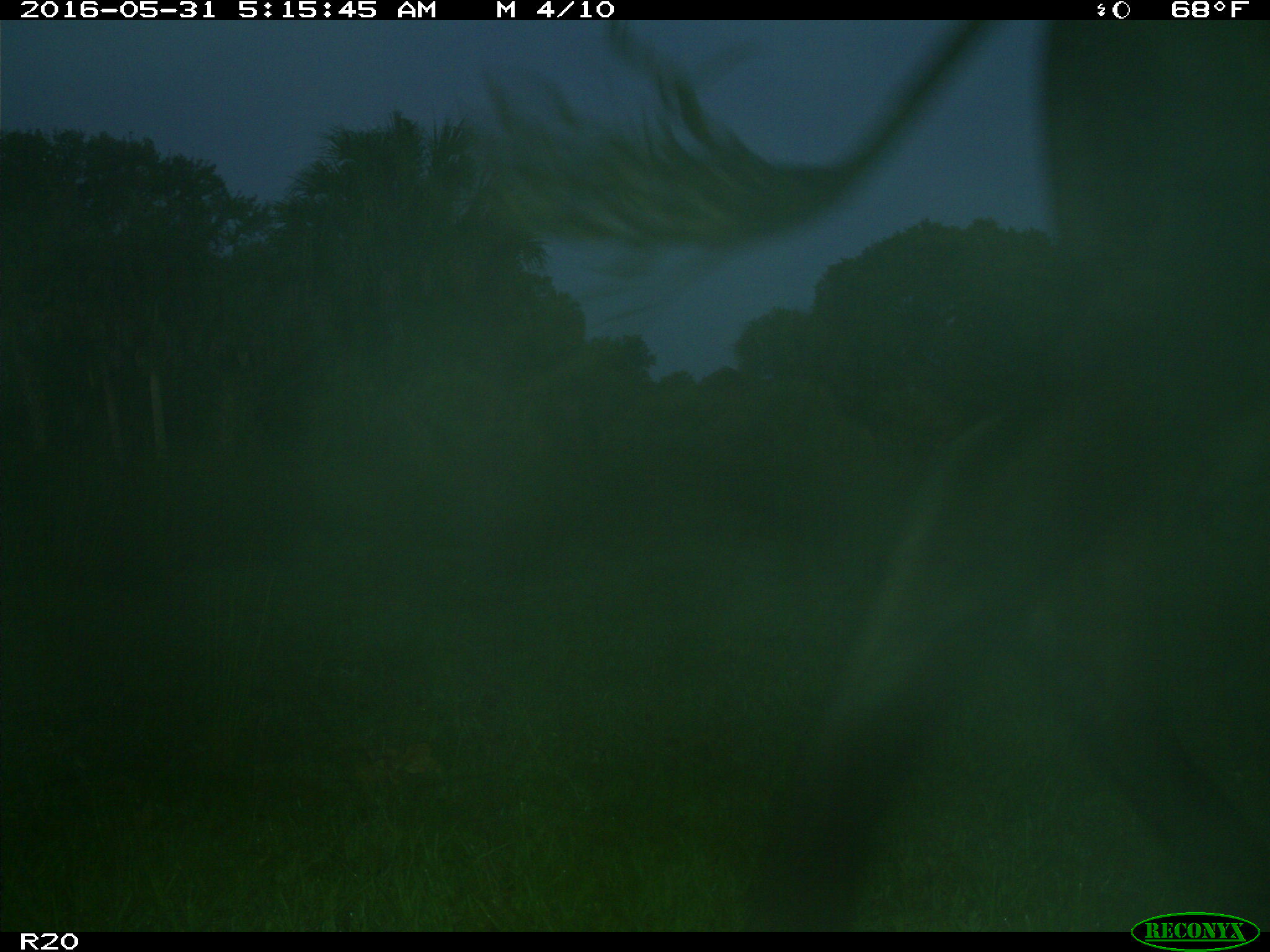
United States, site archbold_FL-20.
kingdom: Animalia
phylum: Chordata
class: Mammalia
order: Artiodactyla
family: Bovidae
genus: Bos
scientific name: Bos taurus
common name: domestic cow